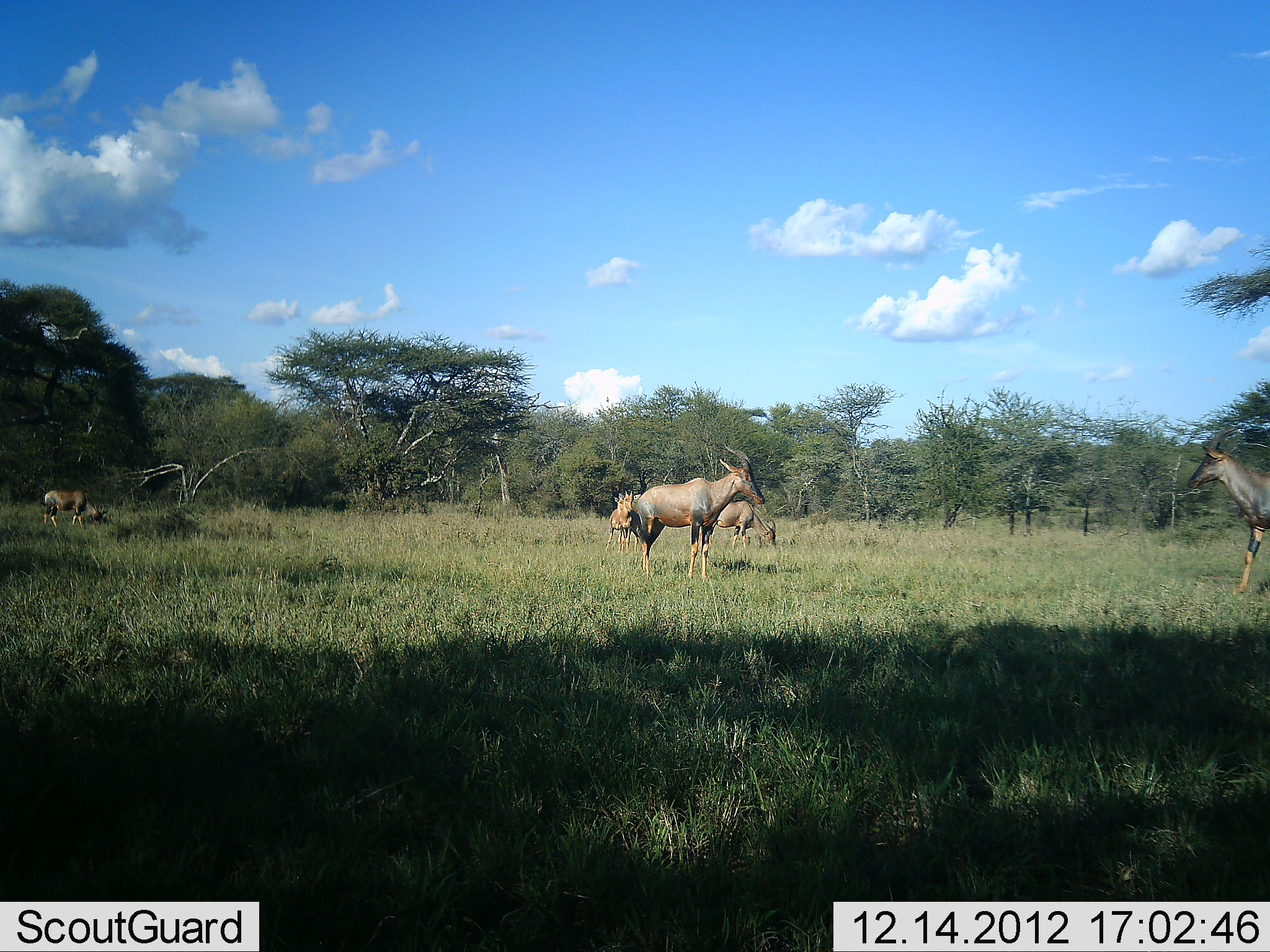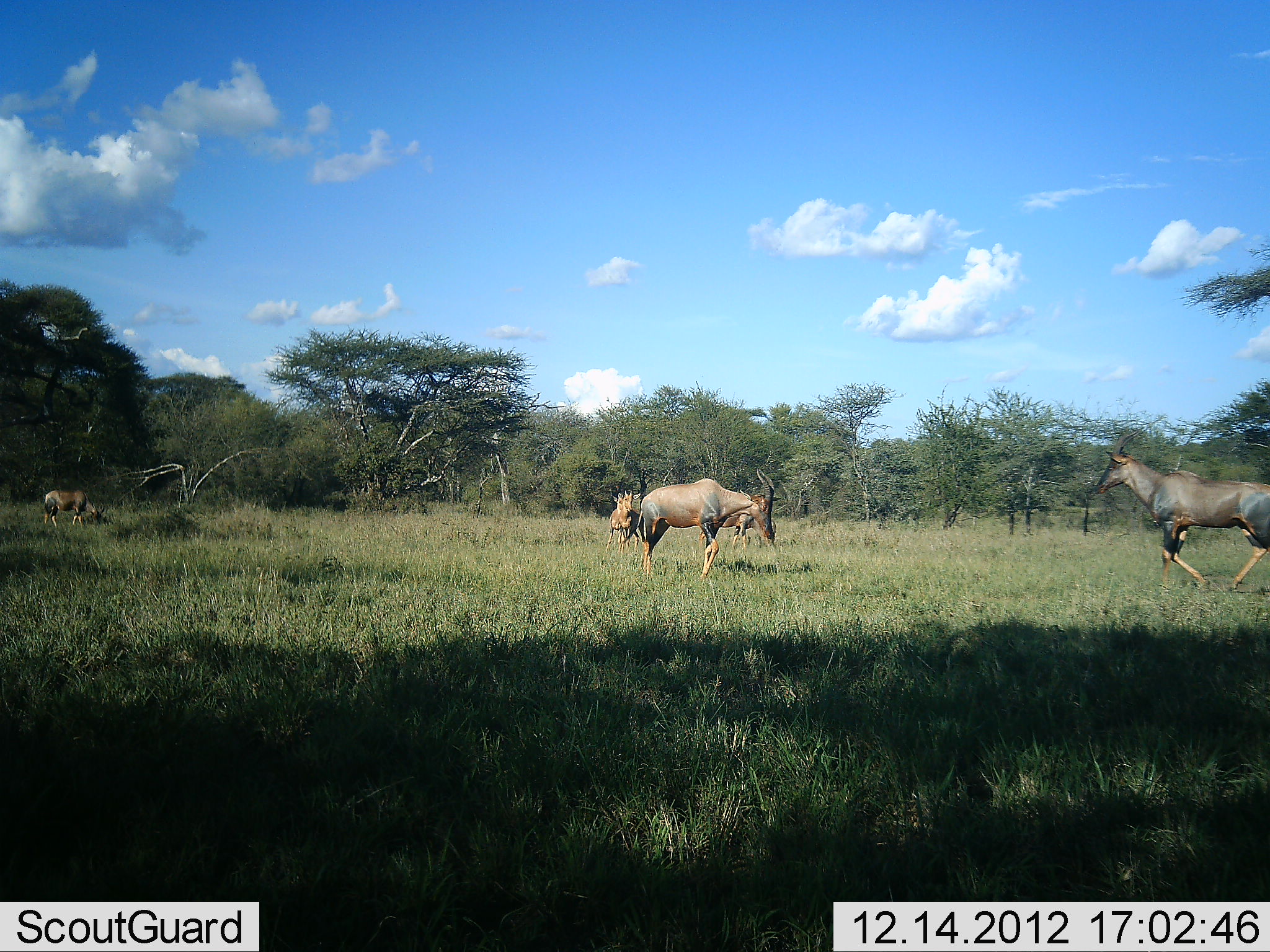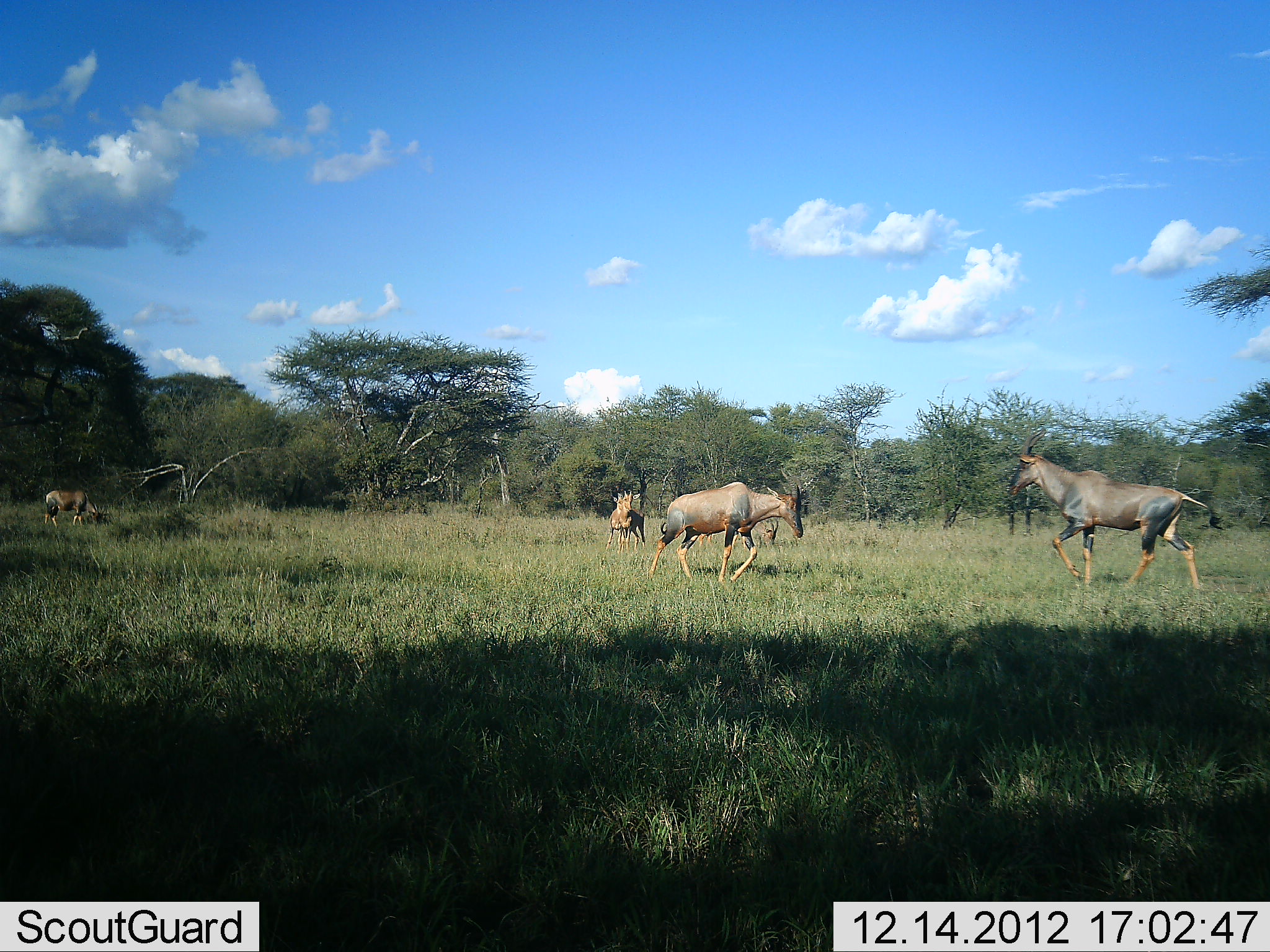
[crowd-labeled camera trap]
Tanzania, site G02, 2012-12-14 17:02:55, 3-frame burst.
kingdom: Animalia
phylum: Chordata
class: Mammalia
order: Artiodactyla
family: Bovidae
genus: Damaliscus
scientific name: Damaliscus lunatus jimela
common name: topi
Topi (Damaliscus lunatus jimela), count 4. Behavior (volunteer vote fractions): standing 49%, resting 9%, moving 69%, interacting 43%. Young present (vote fraction): 3%. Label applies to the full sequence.